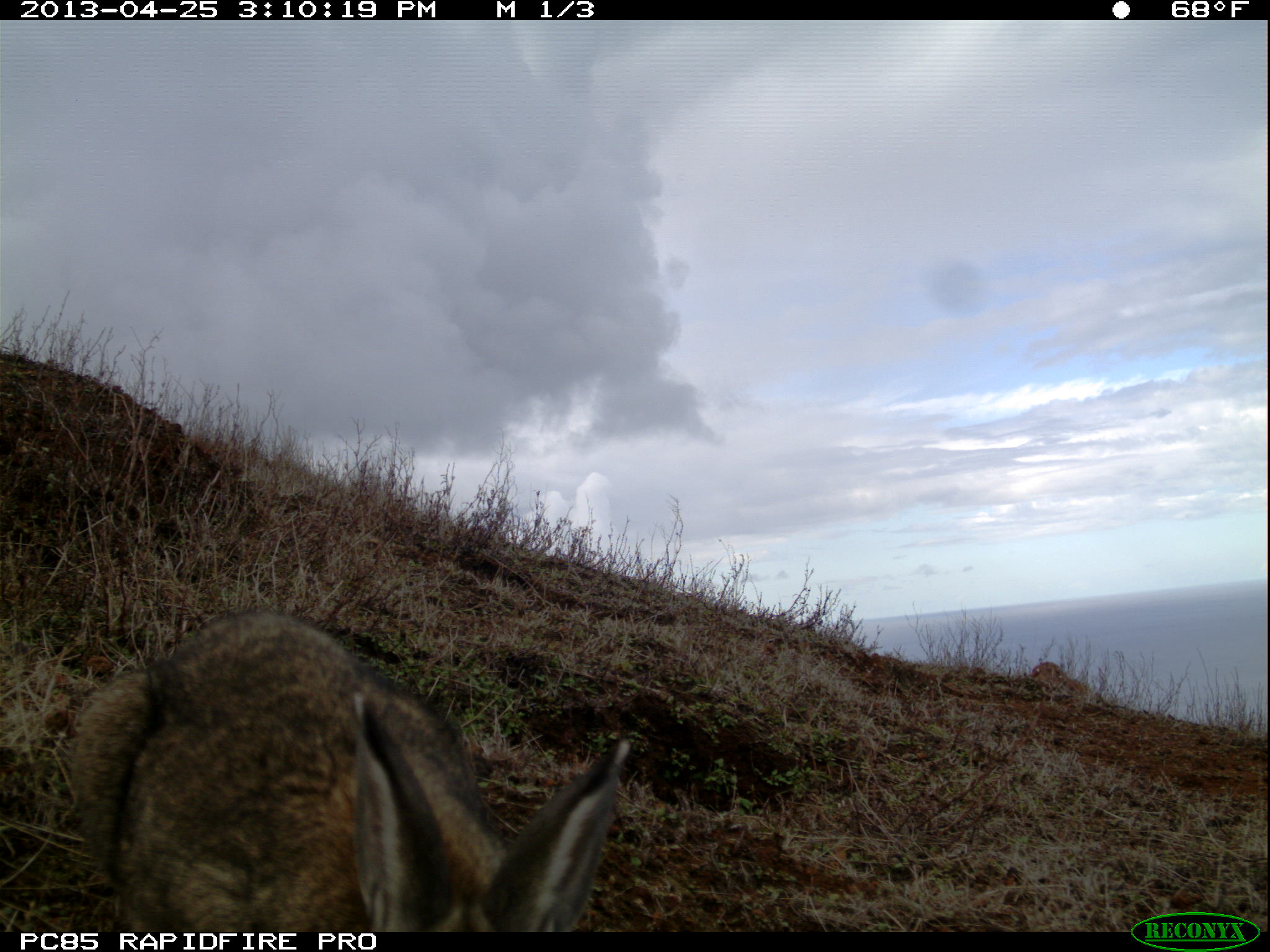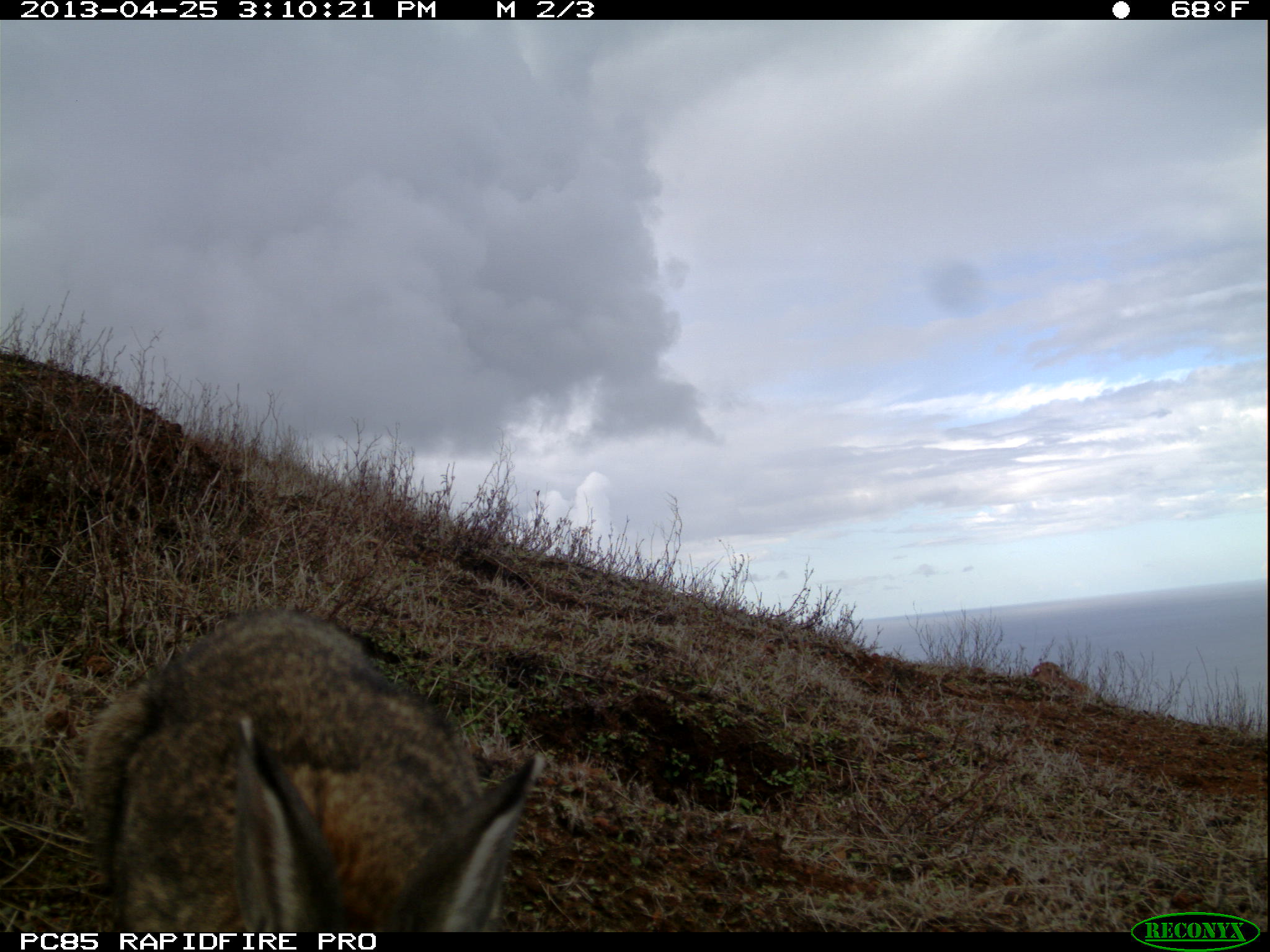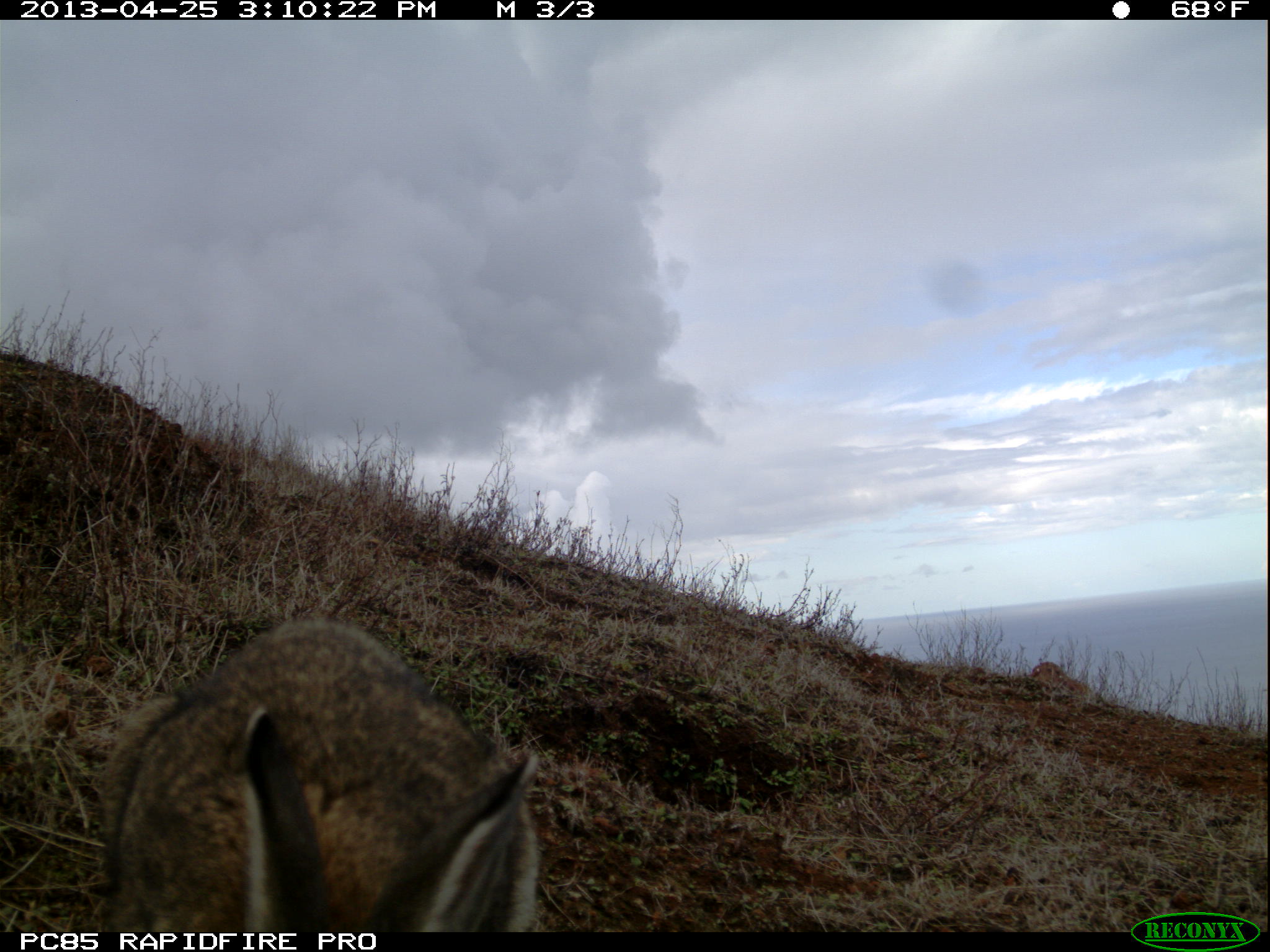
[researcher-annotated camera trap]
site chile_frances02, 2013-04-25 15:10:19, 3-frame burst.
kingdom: Animalia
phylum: Chordata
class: Mammalia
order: Lagomorpha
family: Leporidae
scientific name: Leporidae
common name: rabbits and hares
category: rabbit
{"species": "rabbit (rabbits and hares) (Leporidae)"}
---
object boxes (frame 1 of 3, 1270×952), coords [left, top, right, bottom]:
rabbit: [55, 607, 632, 935]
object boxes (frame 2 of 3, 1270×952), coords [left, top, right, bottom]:
rabbit: [74, 606, 541, 931]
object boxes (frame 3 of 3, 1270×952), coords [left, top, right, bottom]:
rabbit: [88, 614, 542, 936]